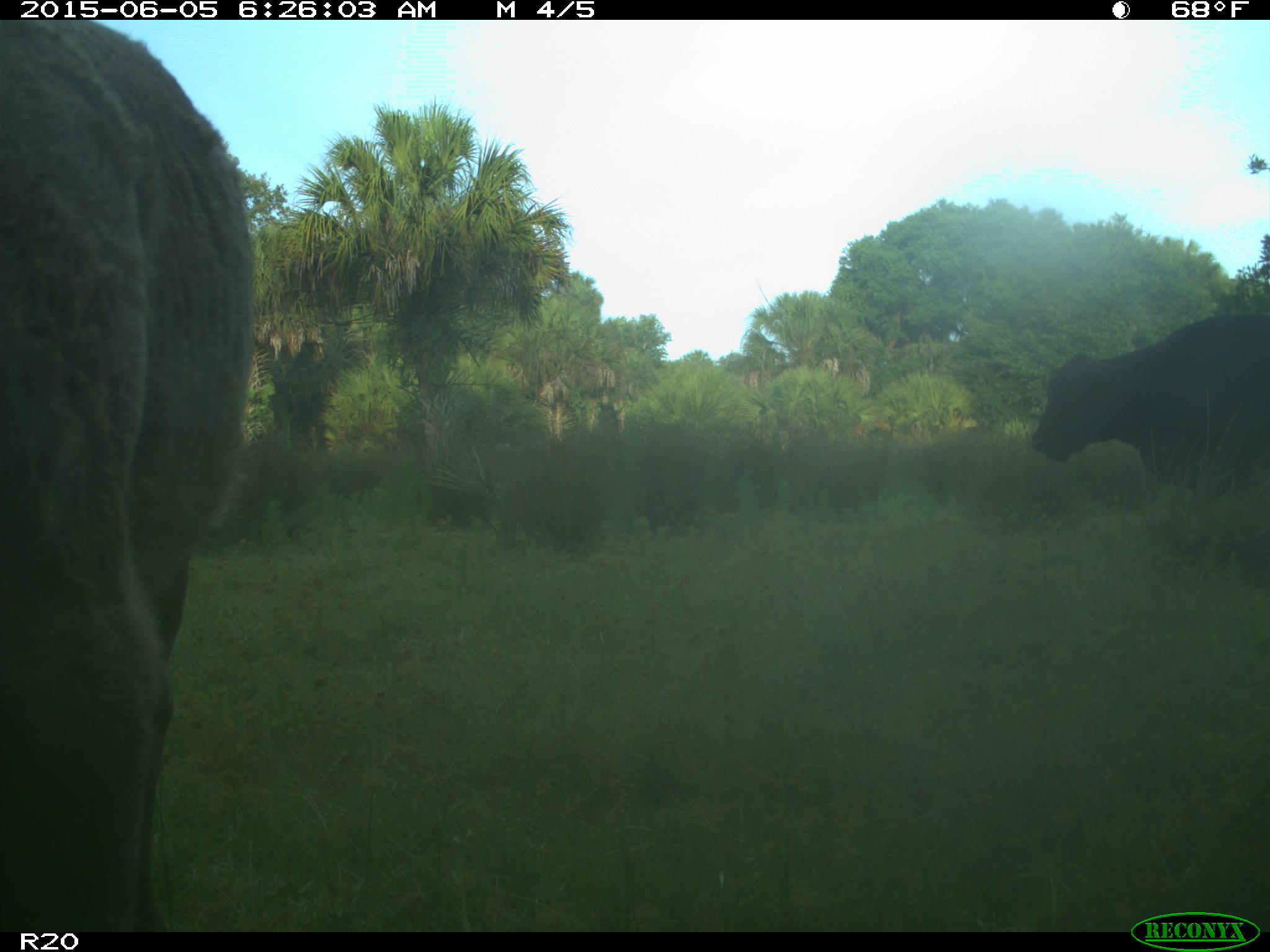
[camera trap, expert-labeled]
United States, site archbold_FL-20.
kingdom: Animalia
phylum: Chordata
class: Mammalia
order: Artiodactyla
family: Bovidae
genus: Bos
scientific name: Bos taurus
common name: domestic cow